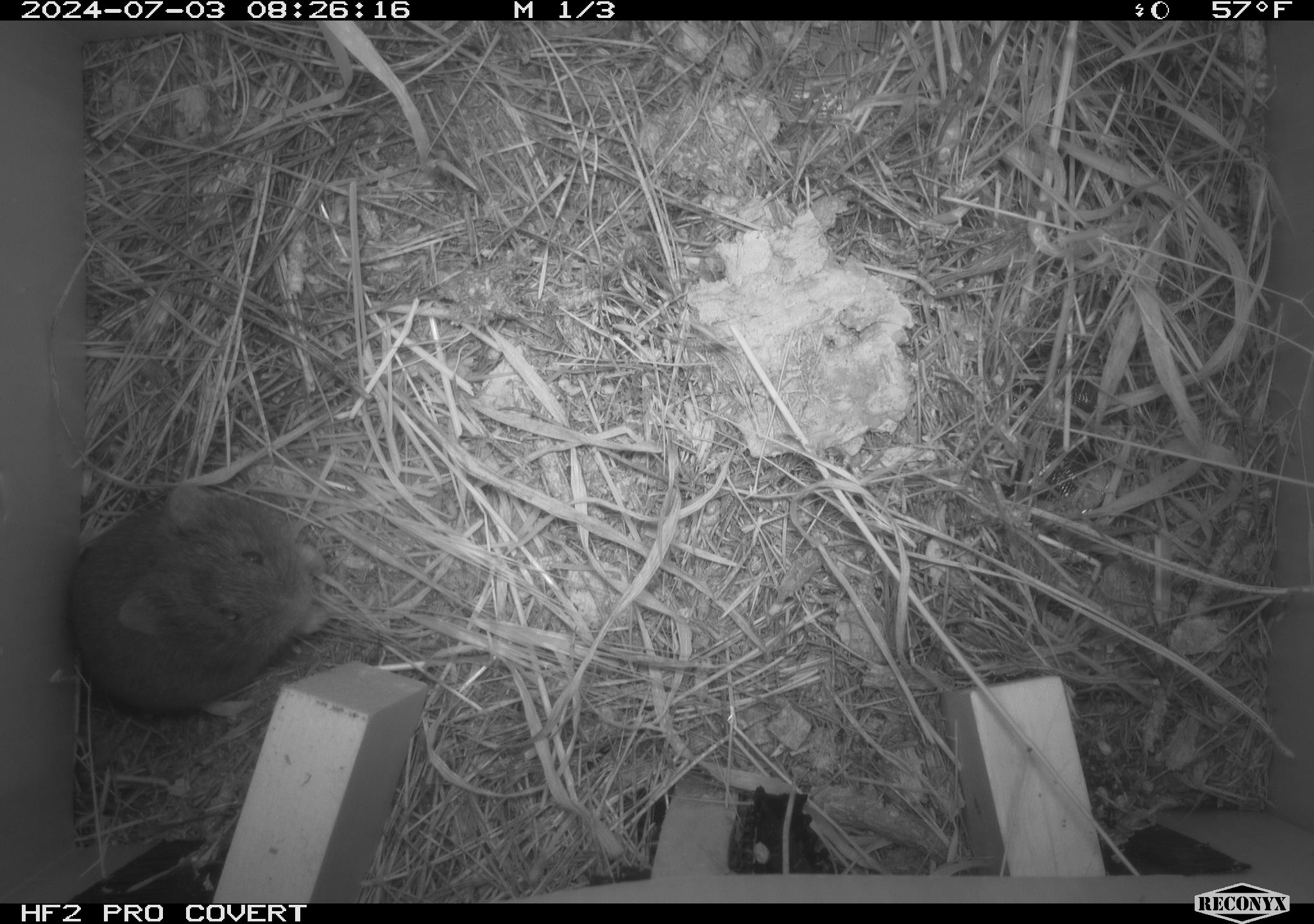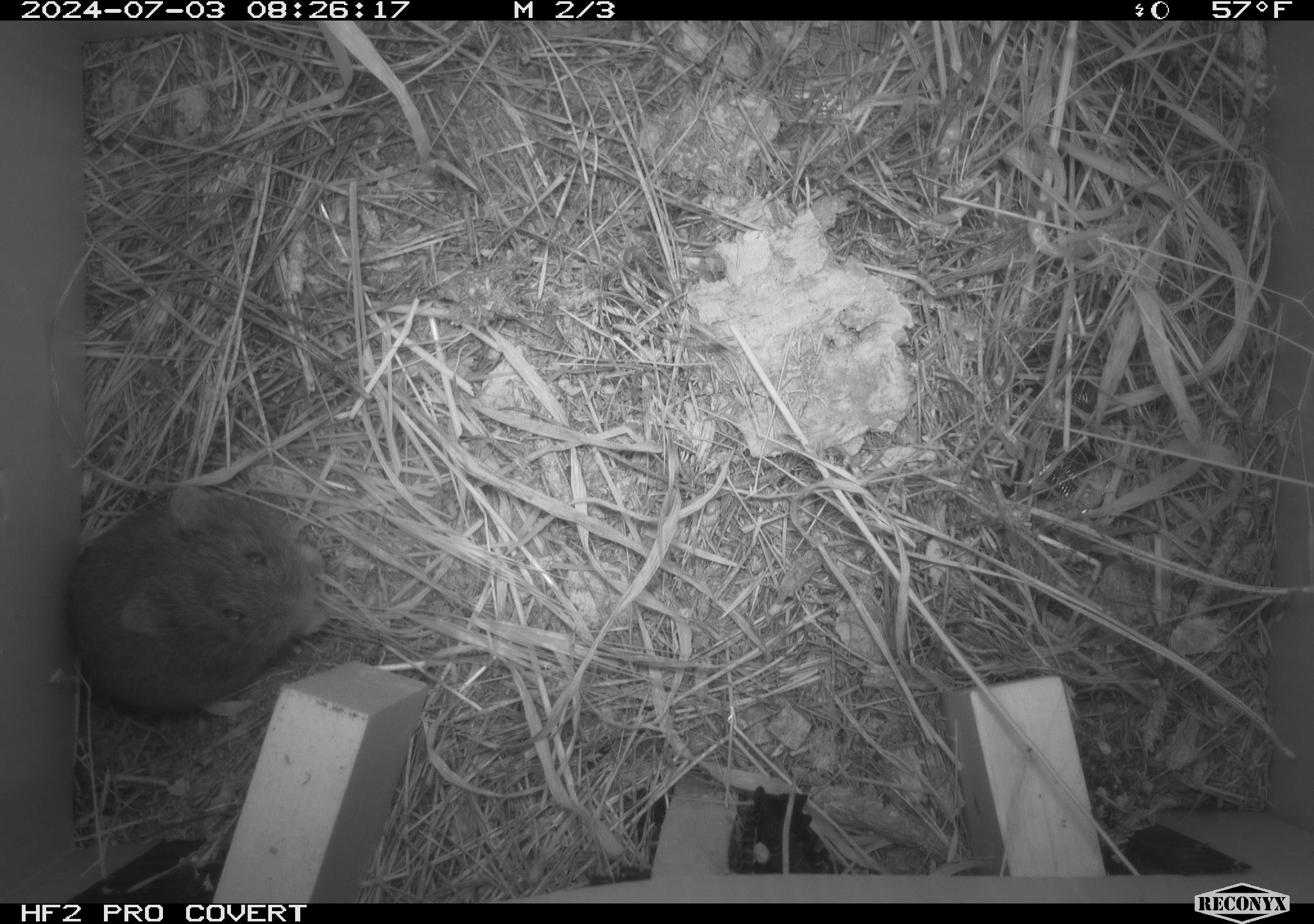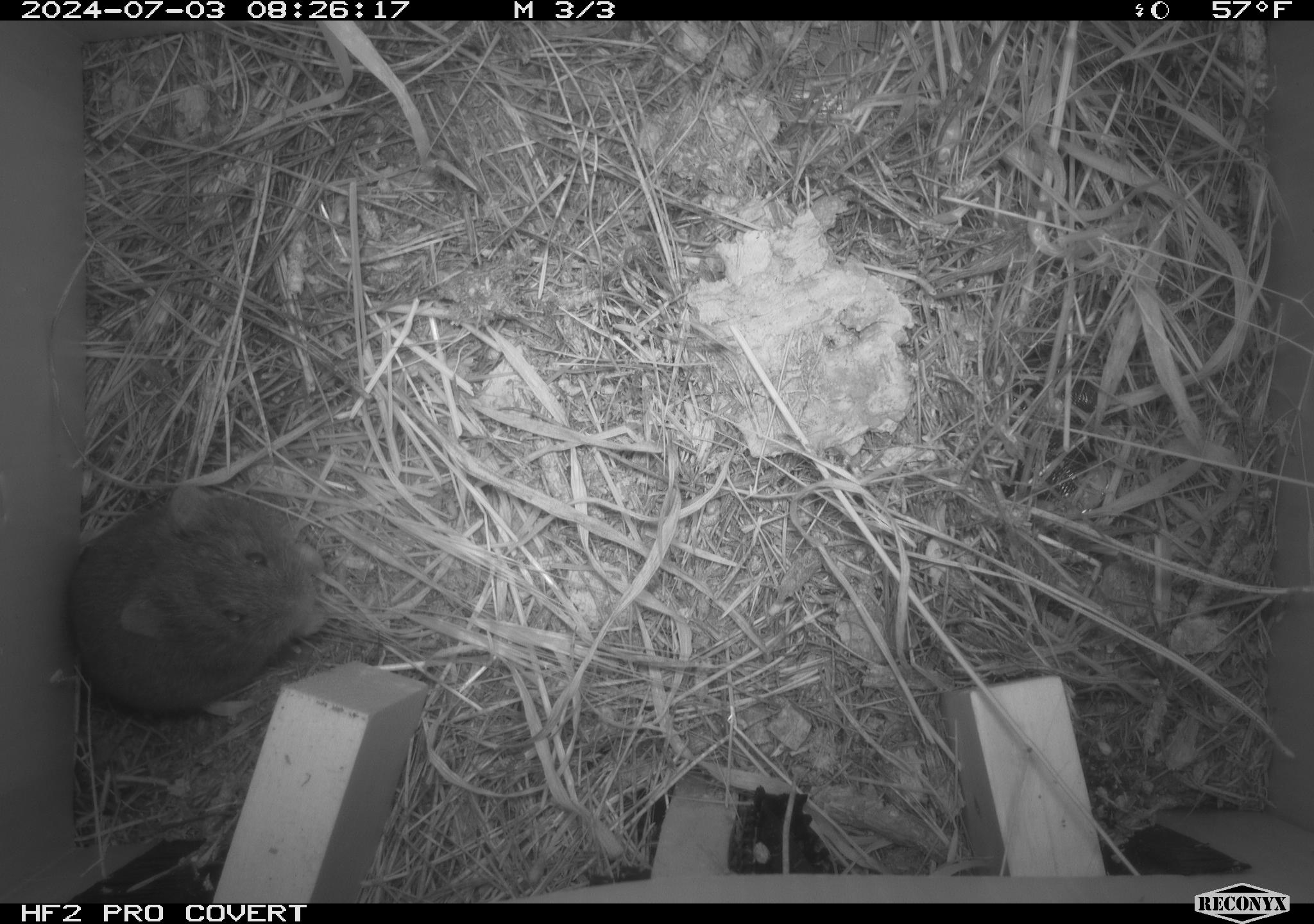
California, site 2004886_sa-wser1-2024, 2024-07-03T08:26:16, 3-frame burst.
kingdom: Animalia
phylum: Chordata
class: Mammalia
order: Rodentia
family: Cricetidae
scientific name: Arvicolinae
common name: voles, lemmings, and muskrats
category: arvicolinae subfamily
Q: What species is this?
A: Arvicolinae subfamily (voles, lemmings, and muskrats) (Arvicolinae).